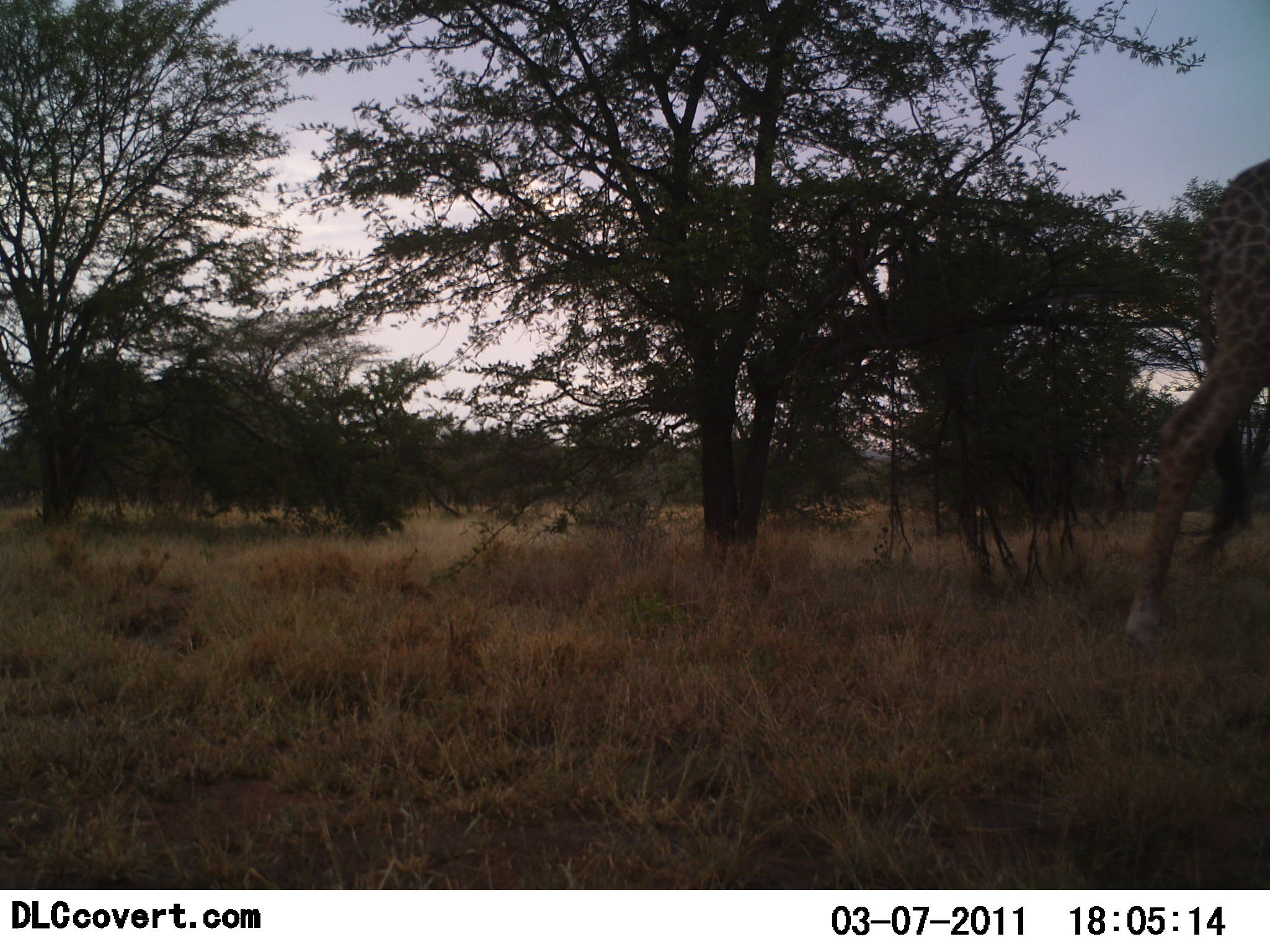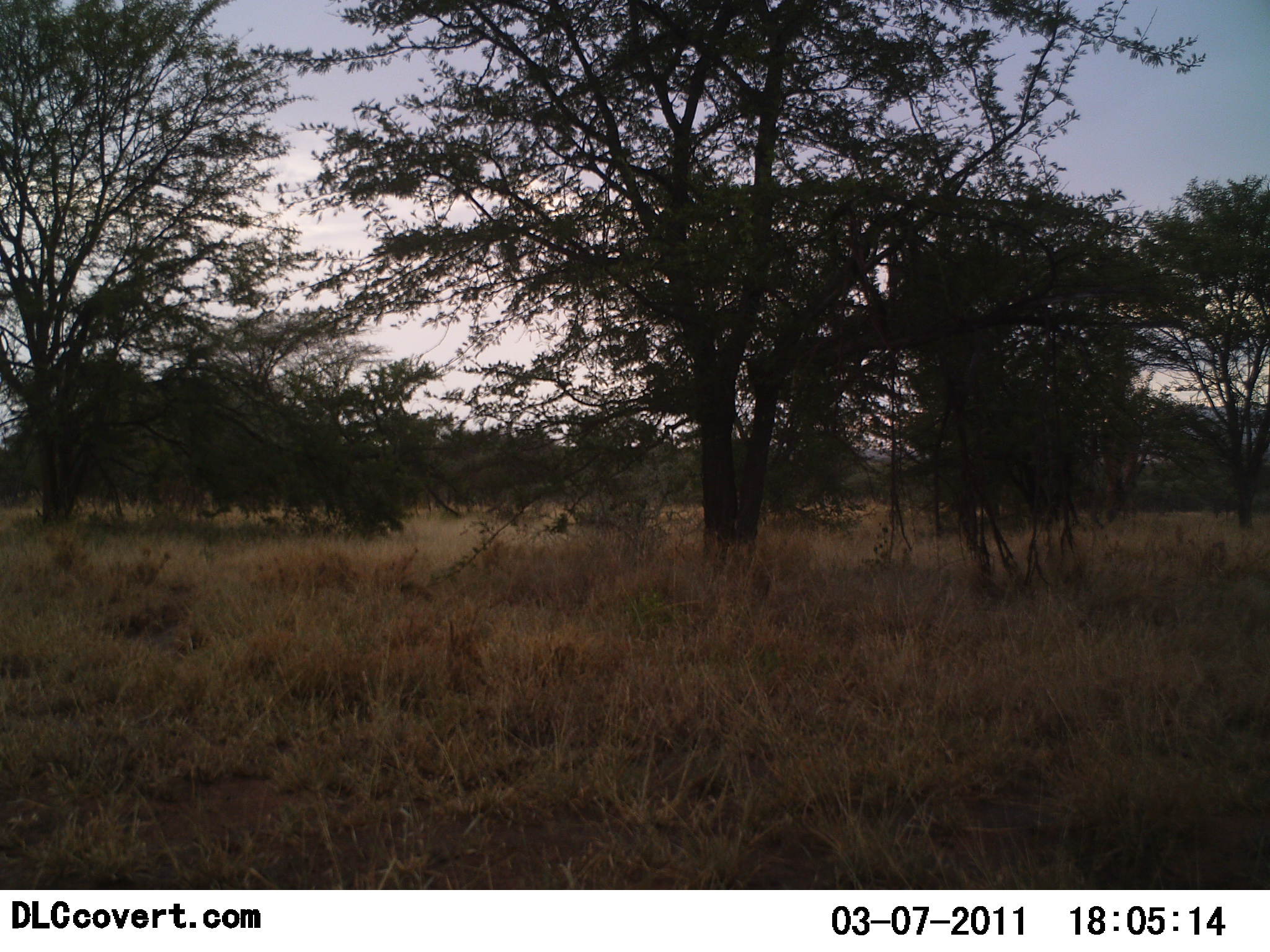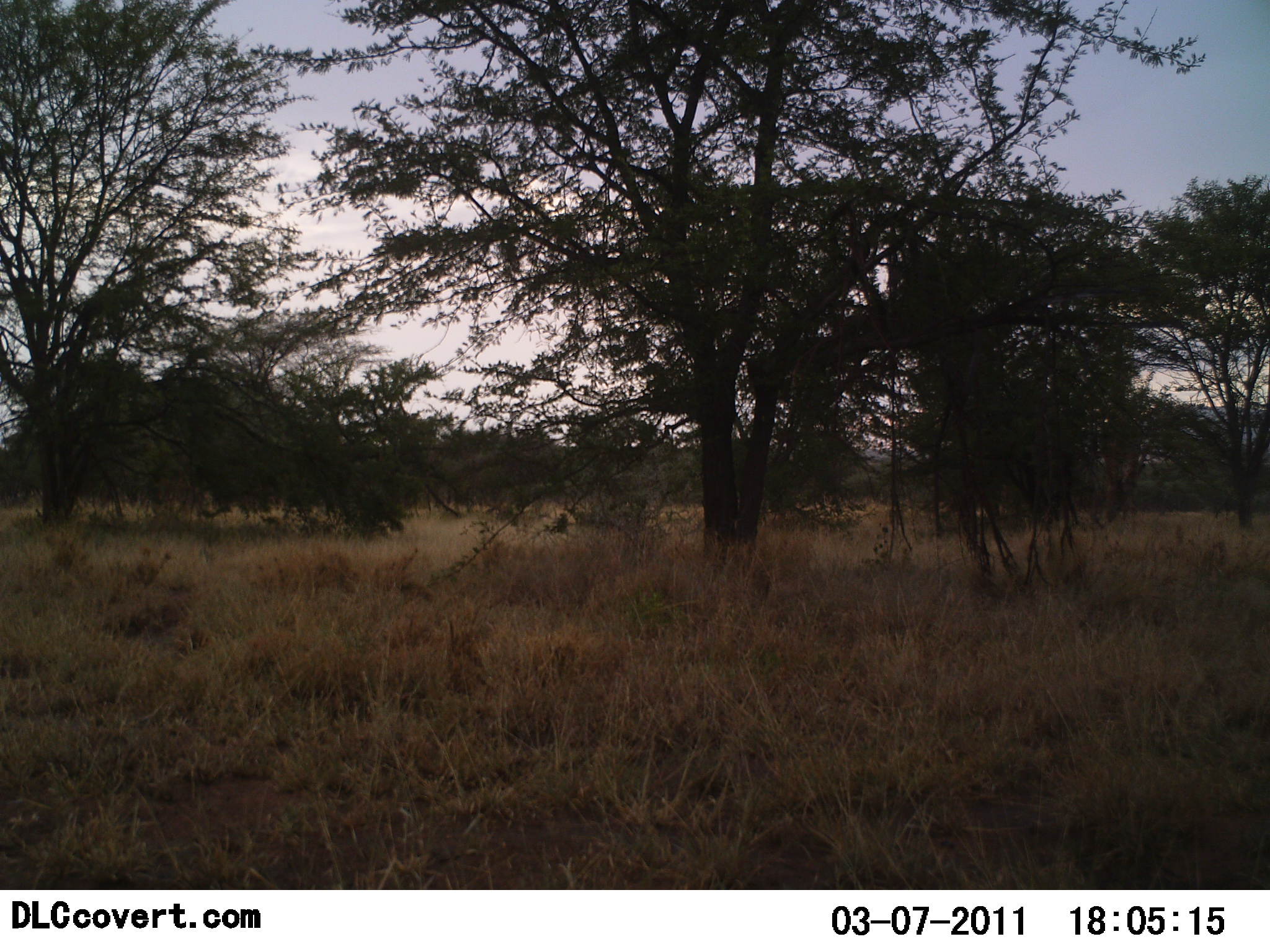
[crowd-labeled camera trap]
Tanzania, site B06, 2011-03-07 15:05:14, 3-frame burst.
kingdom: Animalia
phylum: Chordata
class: Mammalia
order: Artiodactyla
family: Giraffidae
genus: Giraffa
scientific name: Giraffa camelopardalis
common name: giraffe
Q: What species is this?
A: Giraffe (Giraffa camelopardalis).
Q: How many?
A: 1.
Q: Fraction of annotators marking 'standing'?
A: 8%.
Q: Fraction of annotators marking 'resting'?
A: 0%.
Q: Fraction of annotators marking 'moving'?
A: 92%.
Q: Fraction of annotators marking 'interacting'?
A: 0%.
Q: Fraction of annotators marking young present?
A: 0%.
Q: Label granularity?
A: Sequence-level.